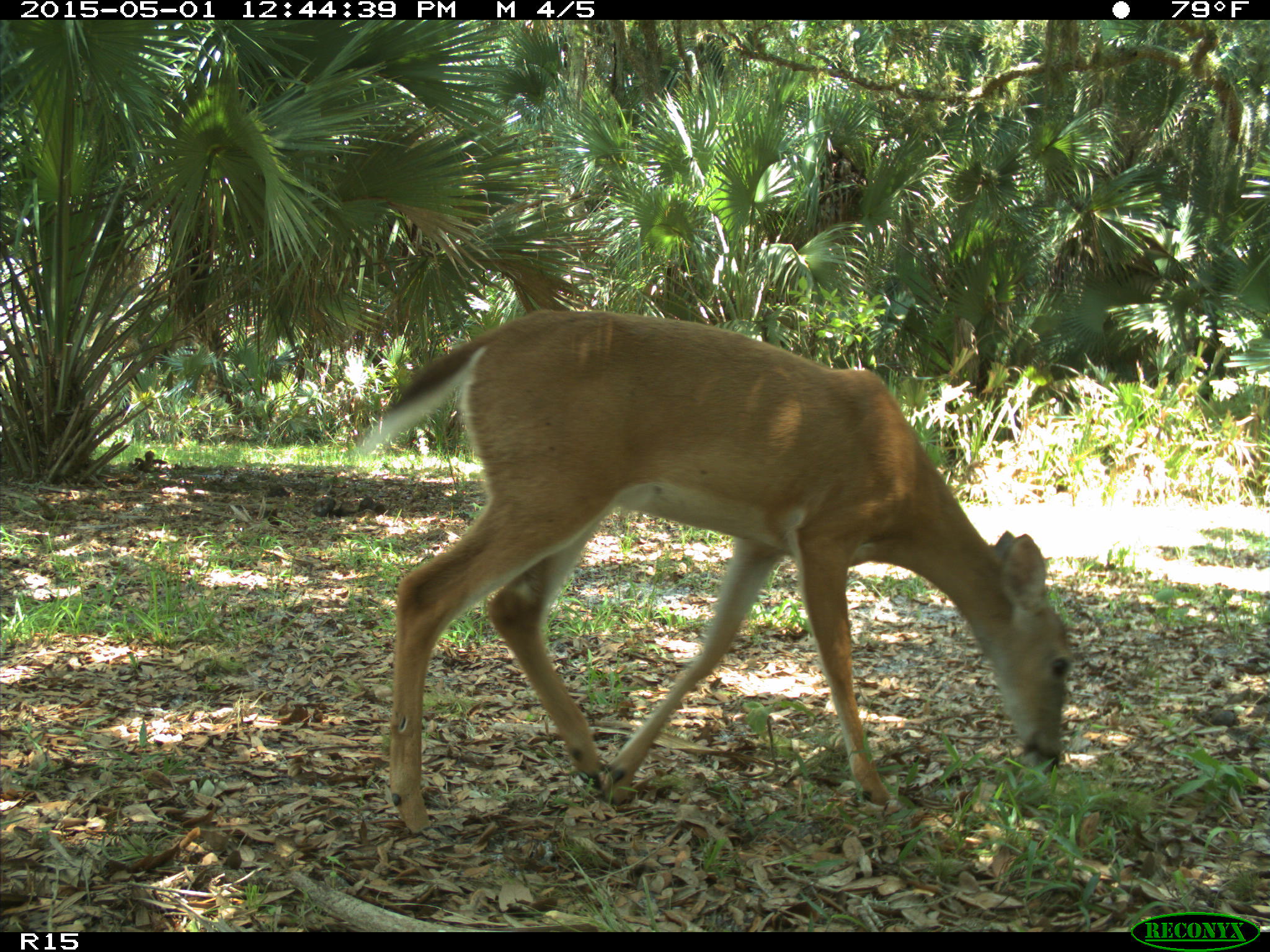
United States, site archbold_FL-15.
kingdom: Animalia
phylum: Chordata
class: Mammalia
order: Artiodactyla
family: Cervidae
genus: Odocoileus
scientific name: Odocoileus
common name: deer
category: unidentified deer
Unidentified deer (deer) (Odocoileus).